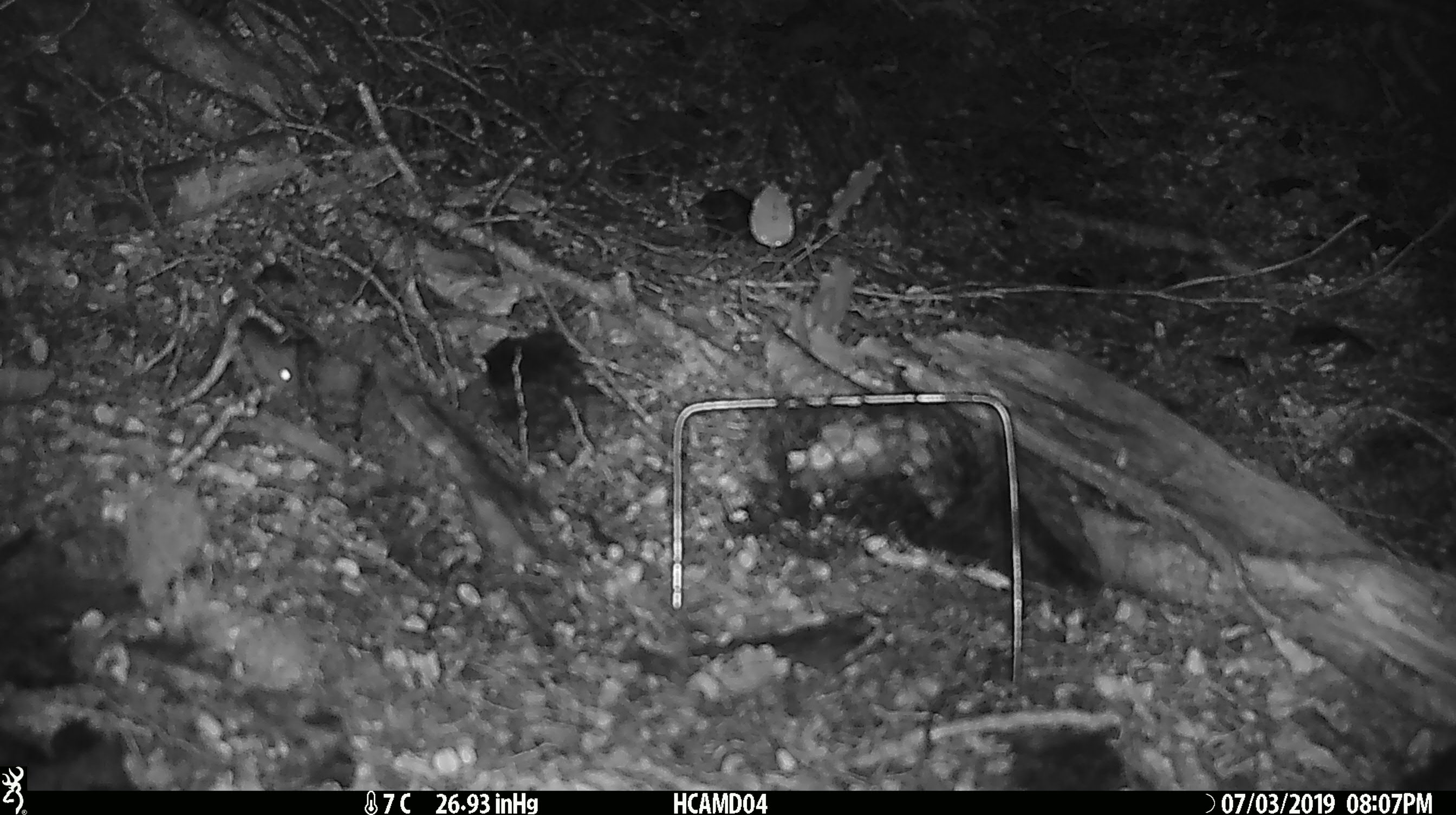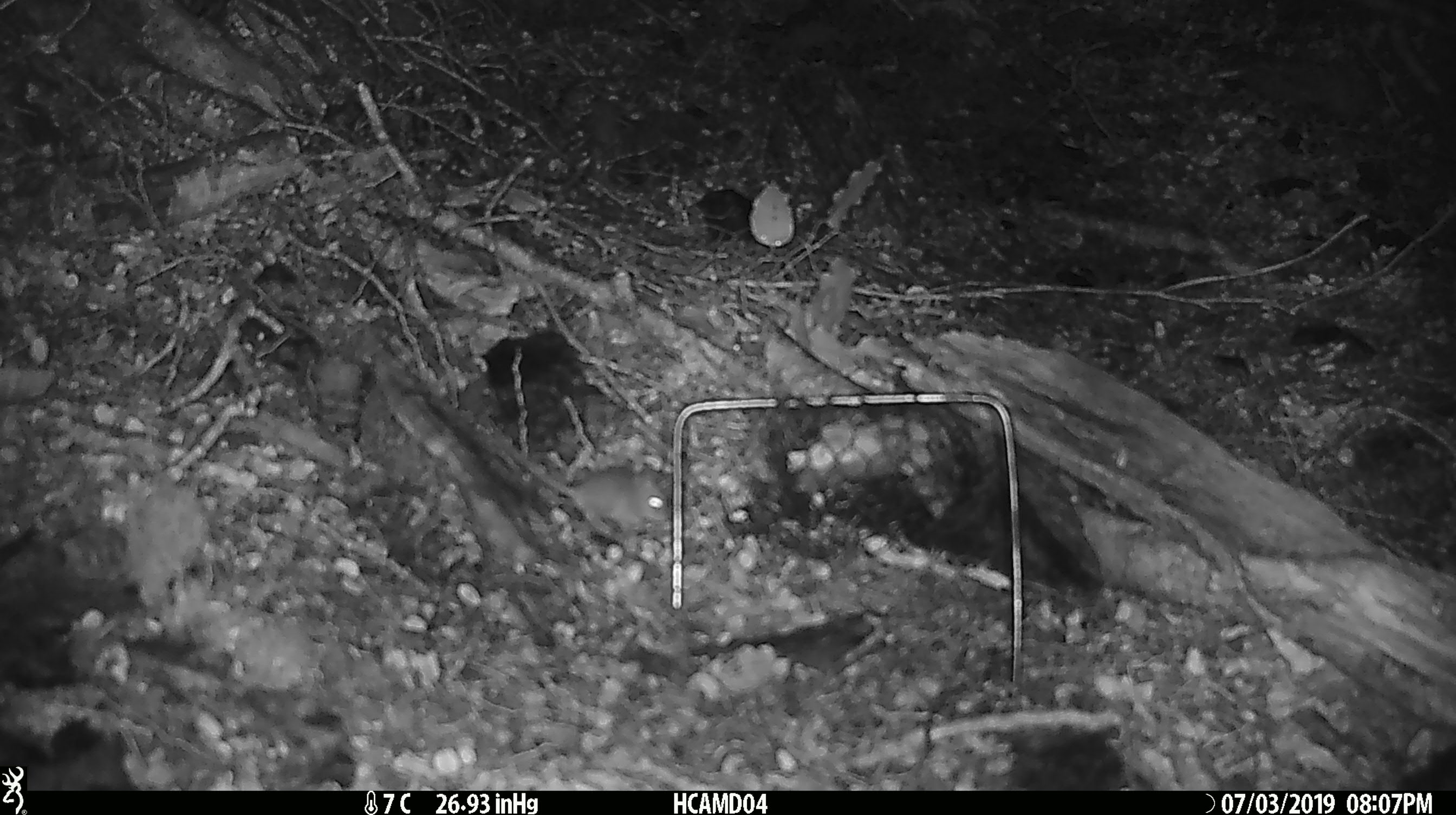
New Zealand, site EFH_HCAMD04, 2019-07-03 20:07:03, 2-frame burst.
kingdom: Animalia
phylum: Chordata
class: Mammalia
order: Rodentia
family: Muridae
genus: Mus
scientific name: Mus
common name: mouse